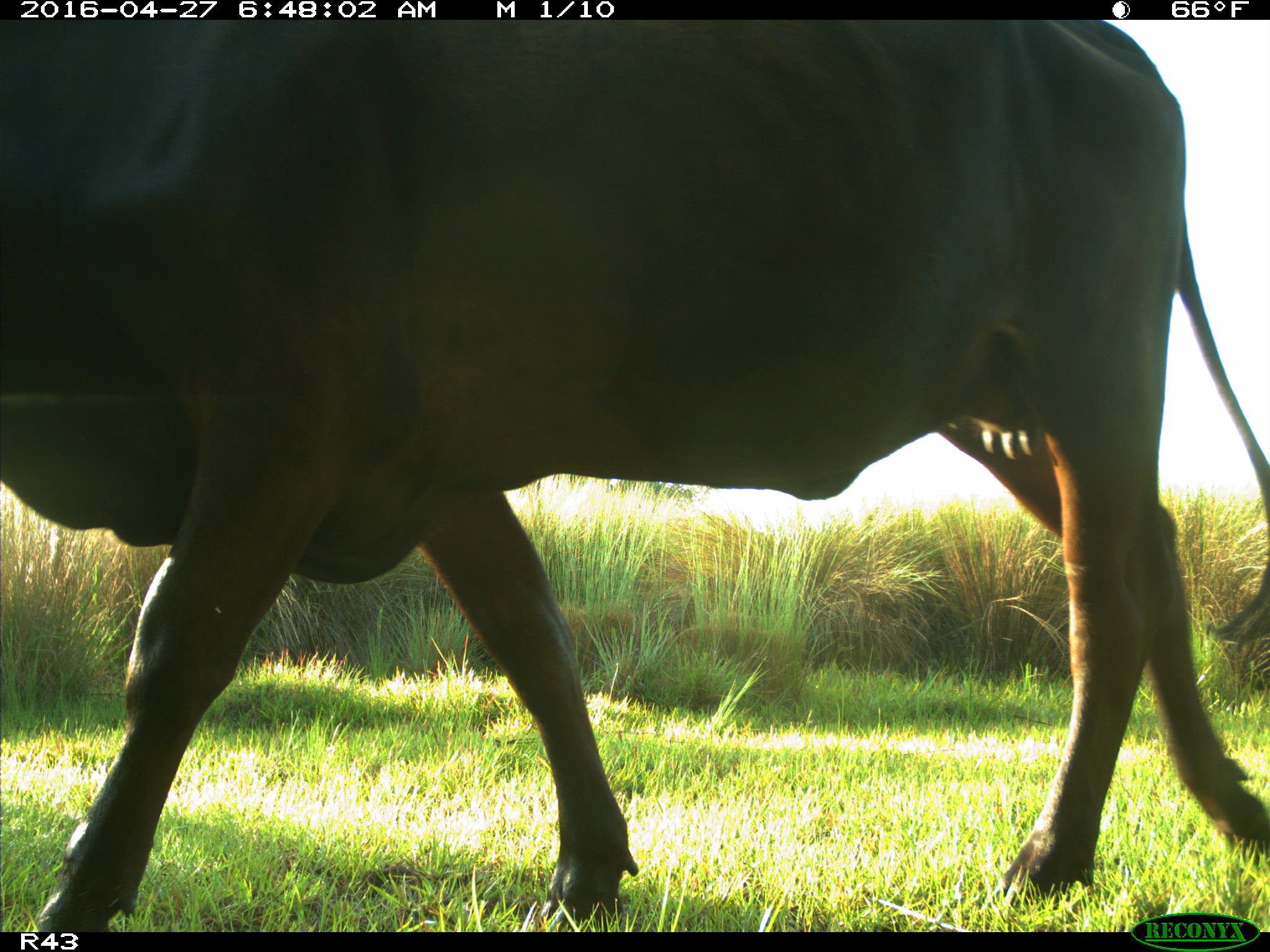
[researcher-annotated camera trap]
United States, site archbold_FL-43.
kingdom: Animalia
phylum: Chordata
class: Mammalia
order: Artiodactyla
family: Bovidae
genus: Bos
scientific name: Bos taurus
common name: domestic cow